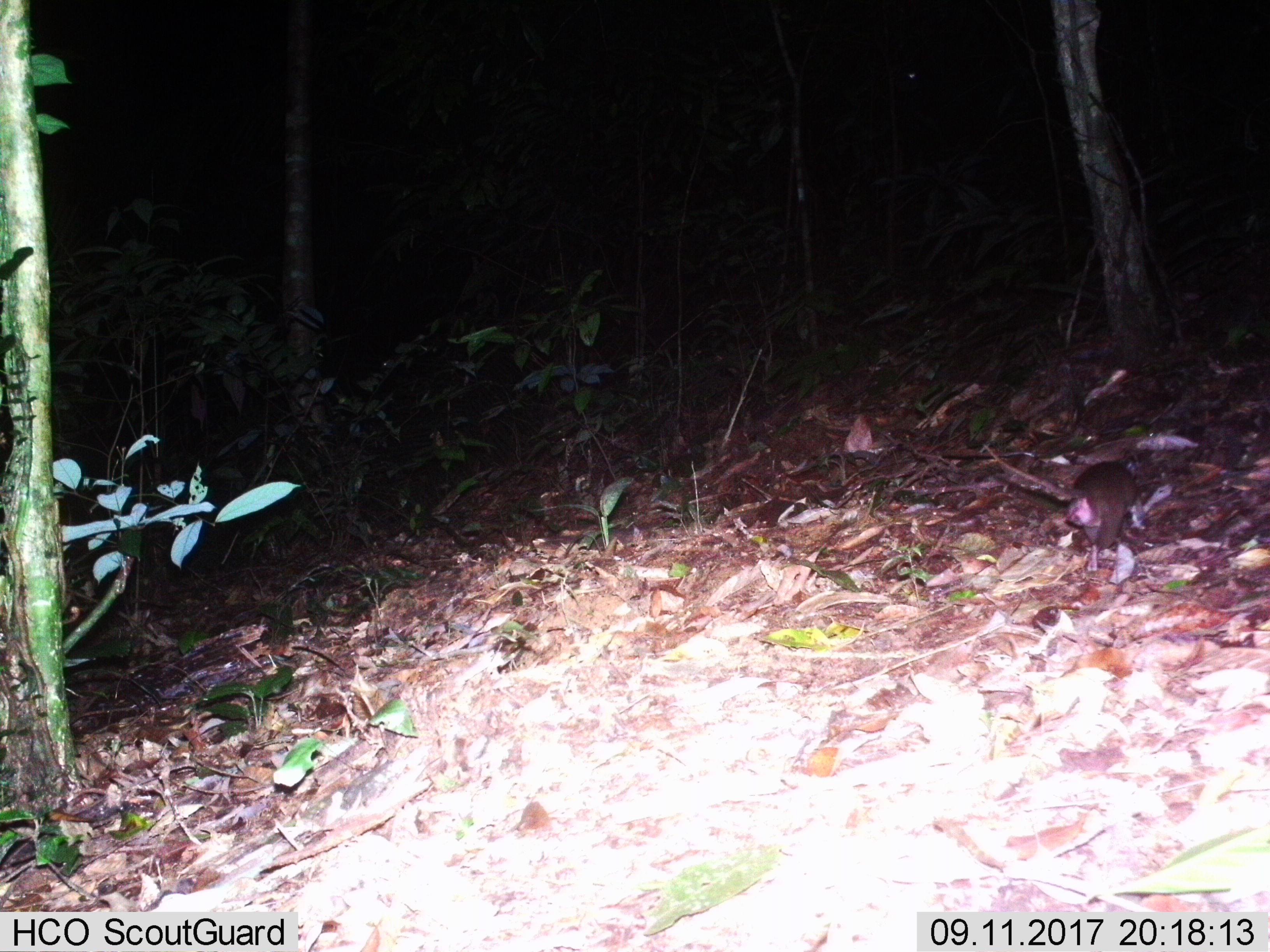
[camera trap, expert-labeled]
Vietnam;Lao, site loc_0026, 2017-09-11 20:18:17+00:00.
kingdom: Animalia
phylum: Chordata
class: Mammalia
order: Rodentia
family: Muridae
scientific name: Muridae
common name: old-world mice and rats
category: unidentified murid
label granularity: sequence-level